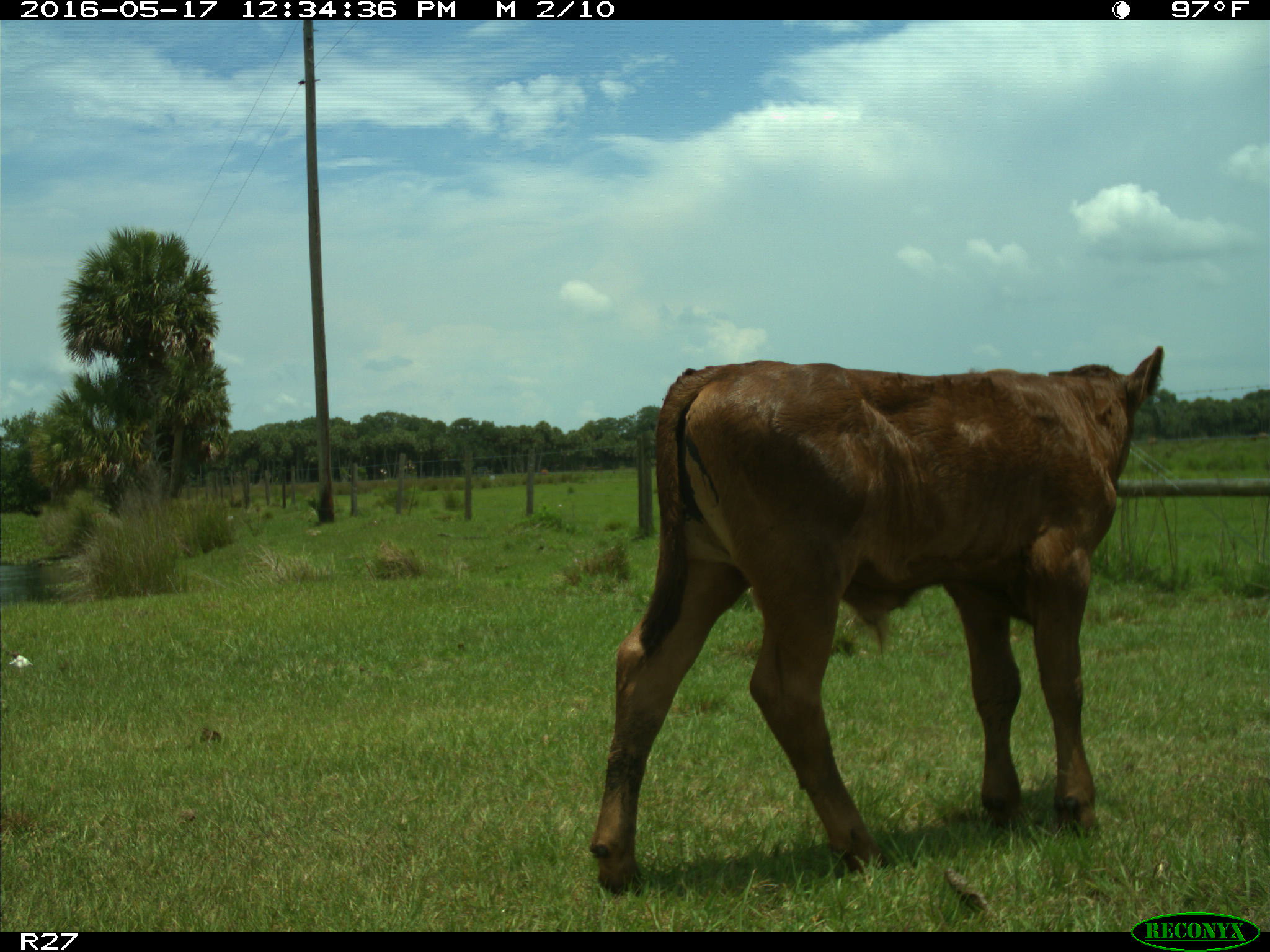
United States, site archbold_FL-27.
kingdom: Animalia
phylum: Chordata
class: Mammalia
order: Artiodactyla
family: Bovidae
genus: Bos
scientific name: Bos taurus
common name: domestic cow